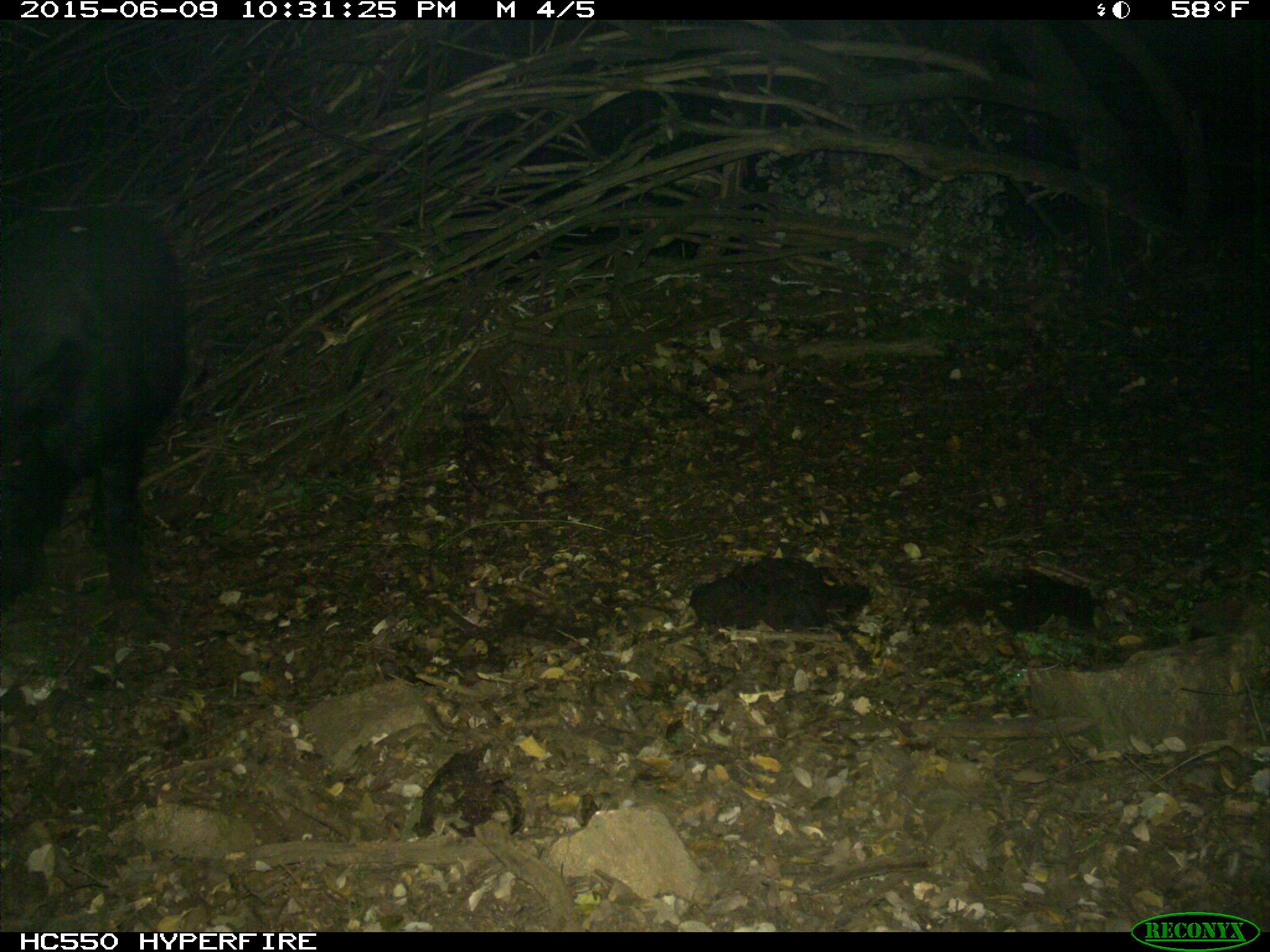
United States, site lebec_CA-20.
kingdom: Animalia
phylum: Chordata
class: Mammalia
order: Artiodactyla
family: Suidae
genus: Sus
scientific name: Sus scrofa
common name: wild boar